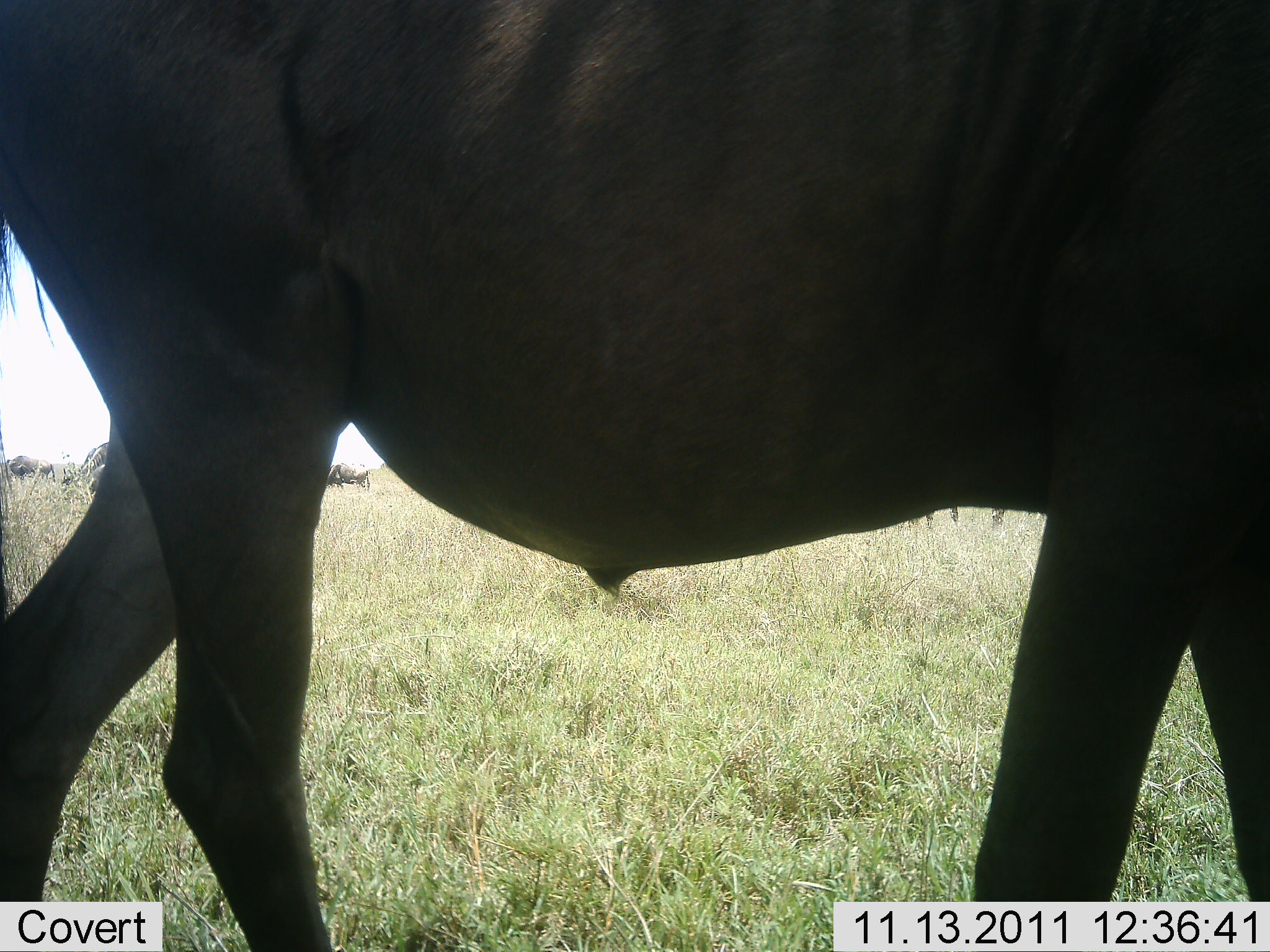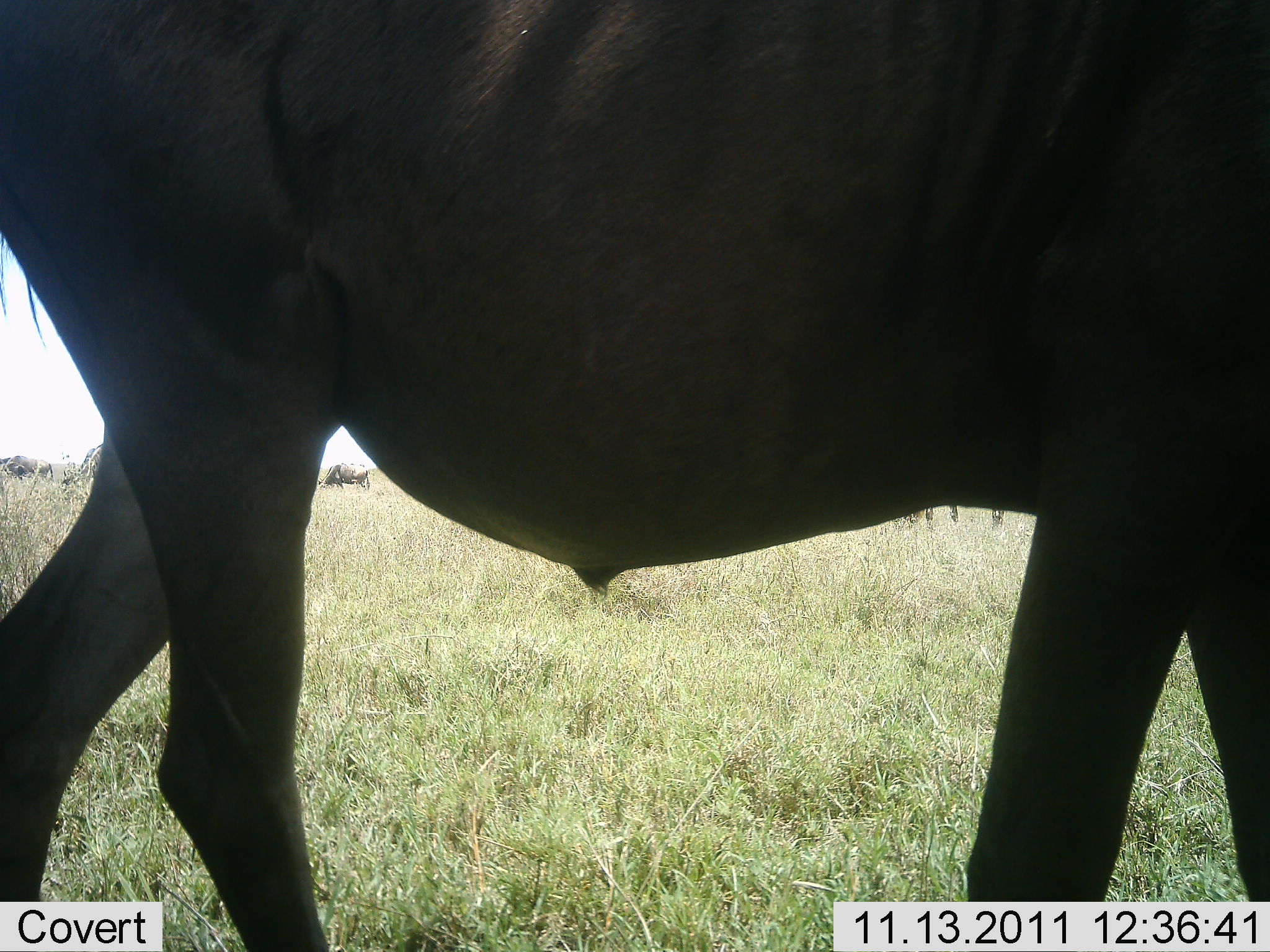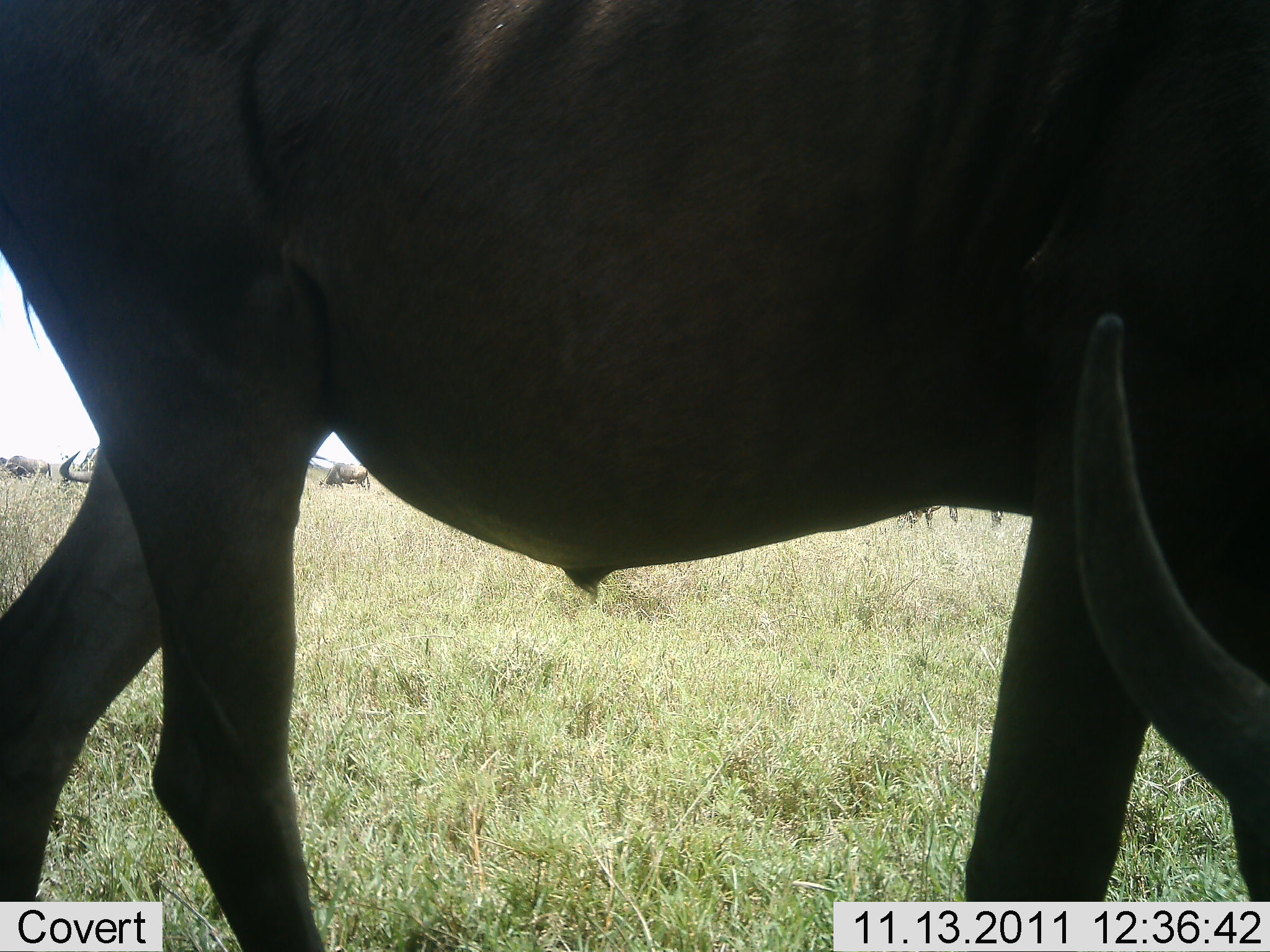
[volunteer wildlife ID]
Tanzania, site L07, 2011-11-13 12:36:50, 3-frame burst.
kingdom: Animalia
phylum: Chordata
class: Mammalia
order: Artiodactyla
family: Bovidae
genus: Connochaetes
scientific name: Connochaetes taurinus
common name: blue wildebeest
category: wildebeest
Wildebeest (blue wildebeest) (Connochaetes taurinus), count 1. Behavior (volunteer vote fractions): standing 60%, resting 0%, moving 30%, interacting 0%. Young present (vote fraction): 0%. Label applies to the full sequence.